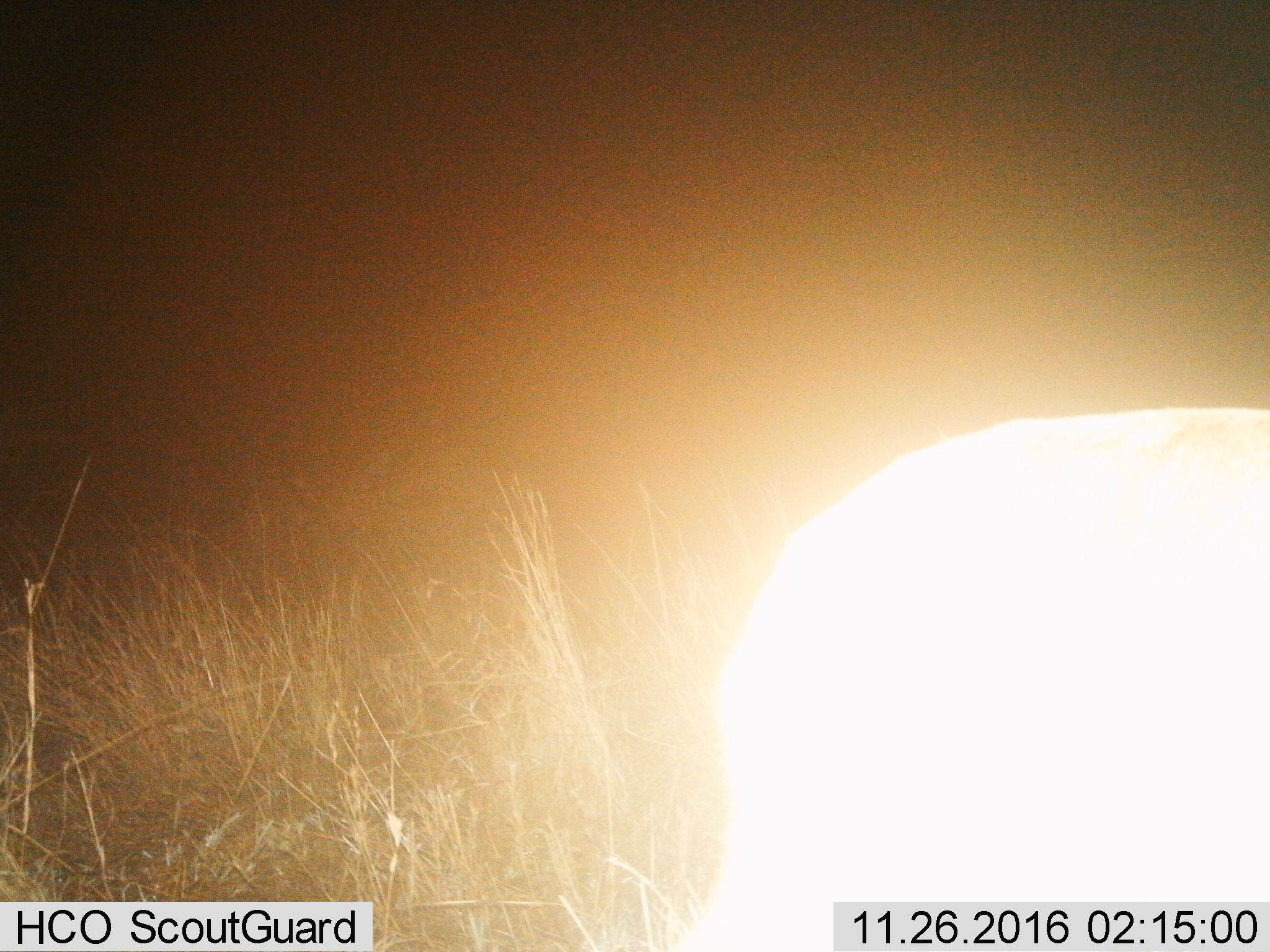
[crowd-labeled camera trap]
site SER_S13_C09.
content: unidentified animal